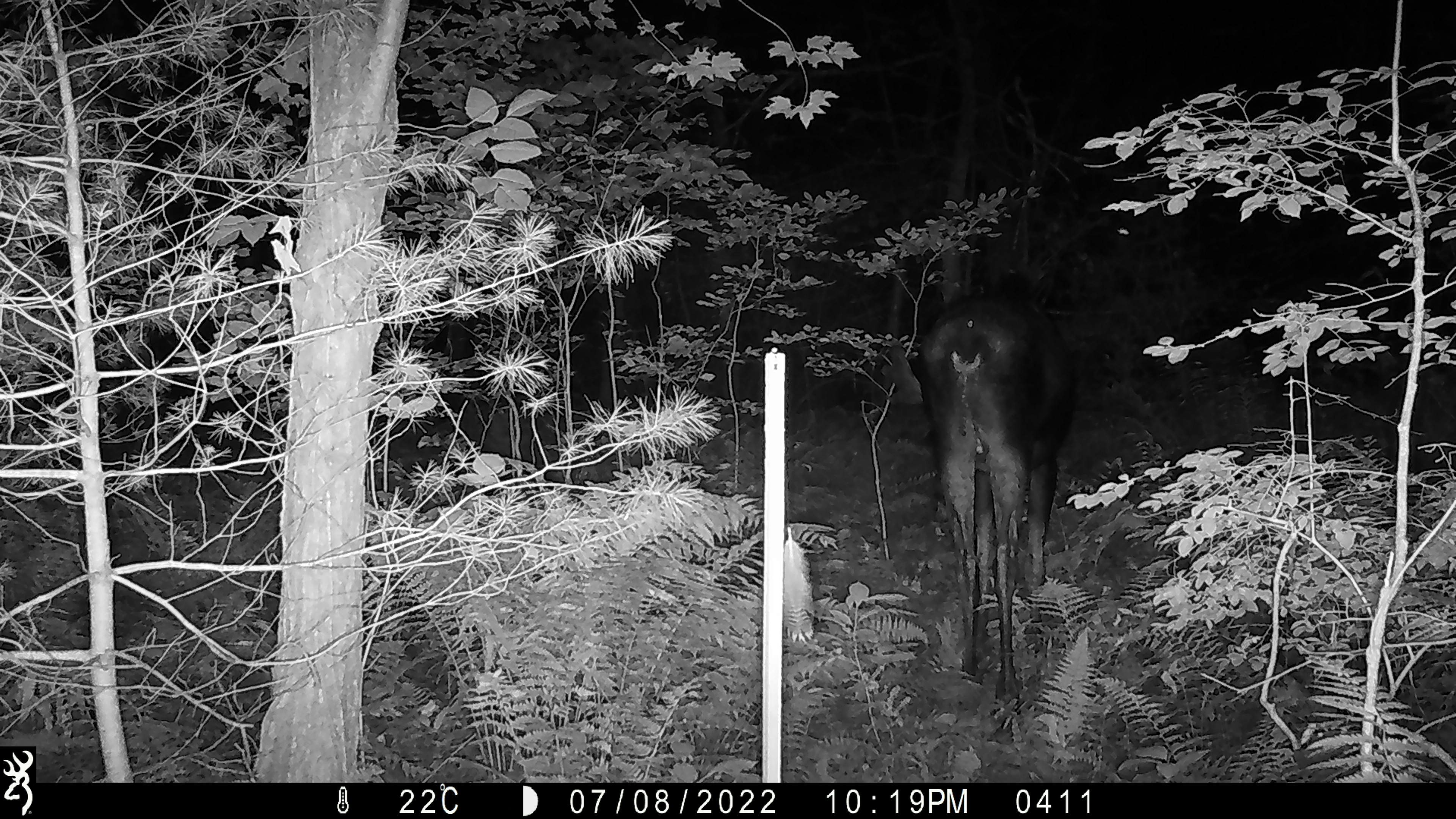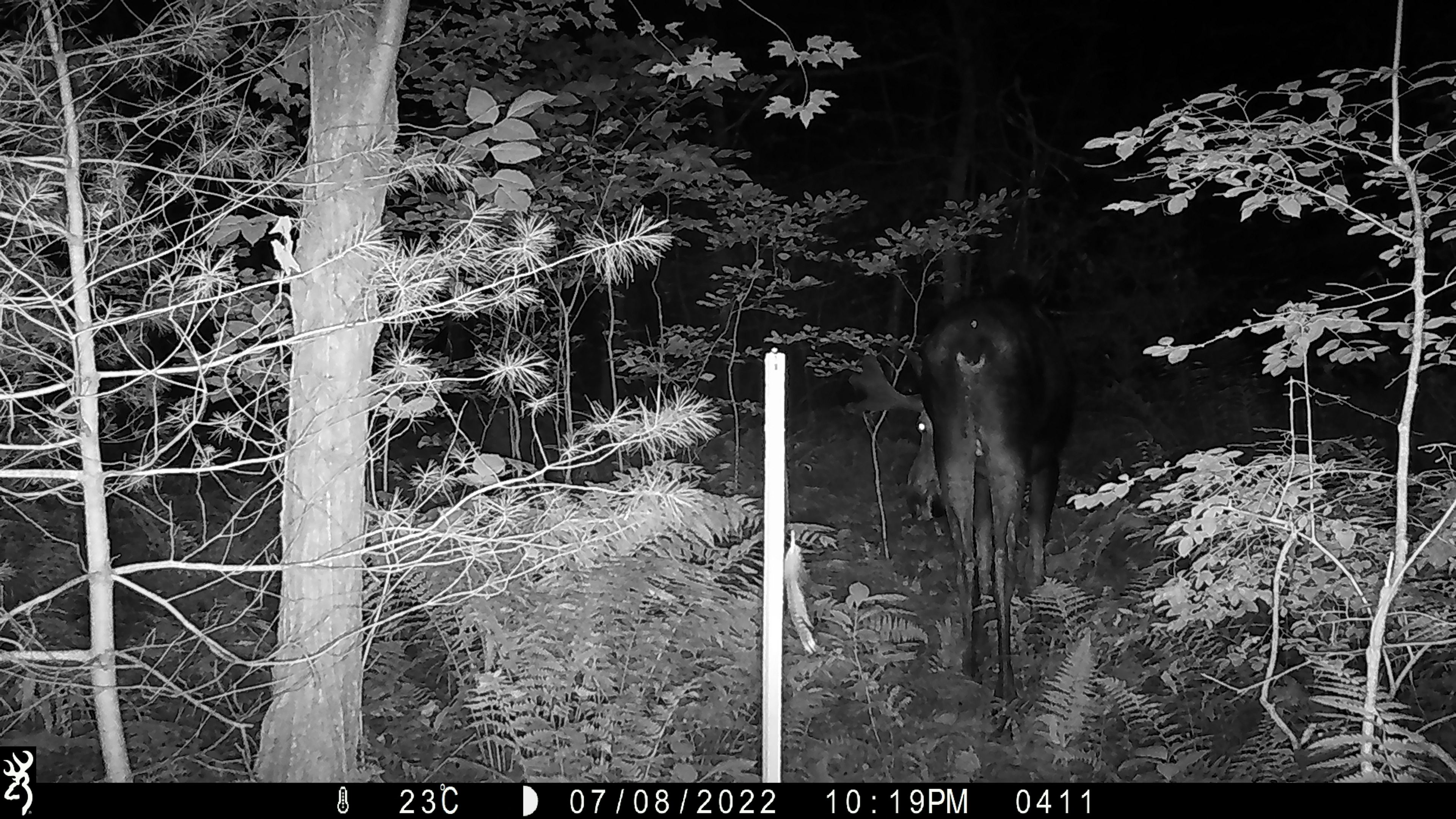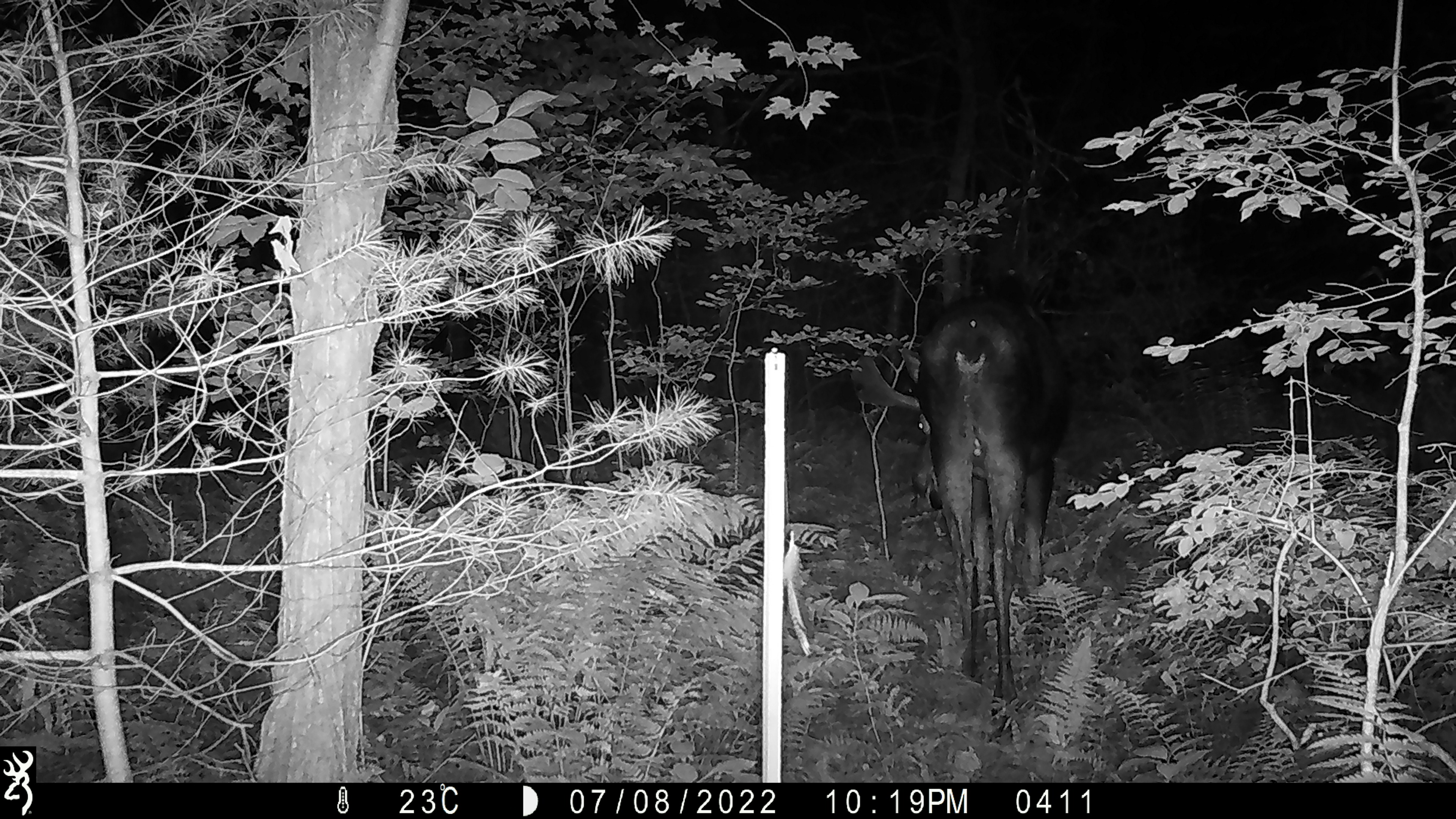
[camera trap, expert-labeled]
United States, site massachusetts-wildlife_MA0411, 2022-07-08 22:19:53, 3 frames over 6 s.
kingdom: Animalia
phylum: Chordata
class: Mammalia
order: Artiodactyla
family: Cervidae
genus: Alces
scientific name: Alces alces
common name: moose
Moose (Alces alces).